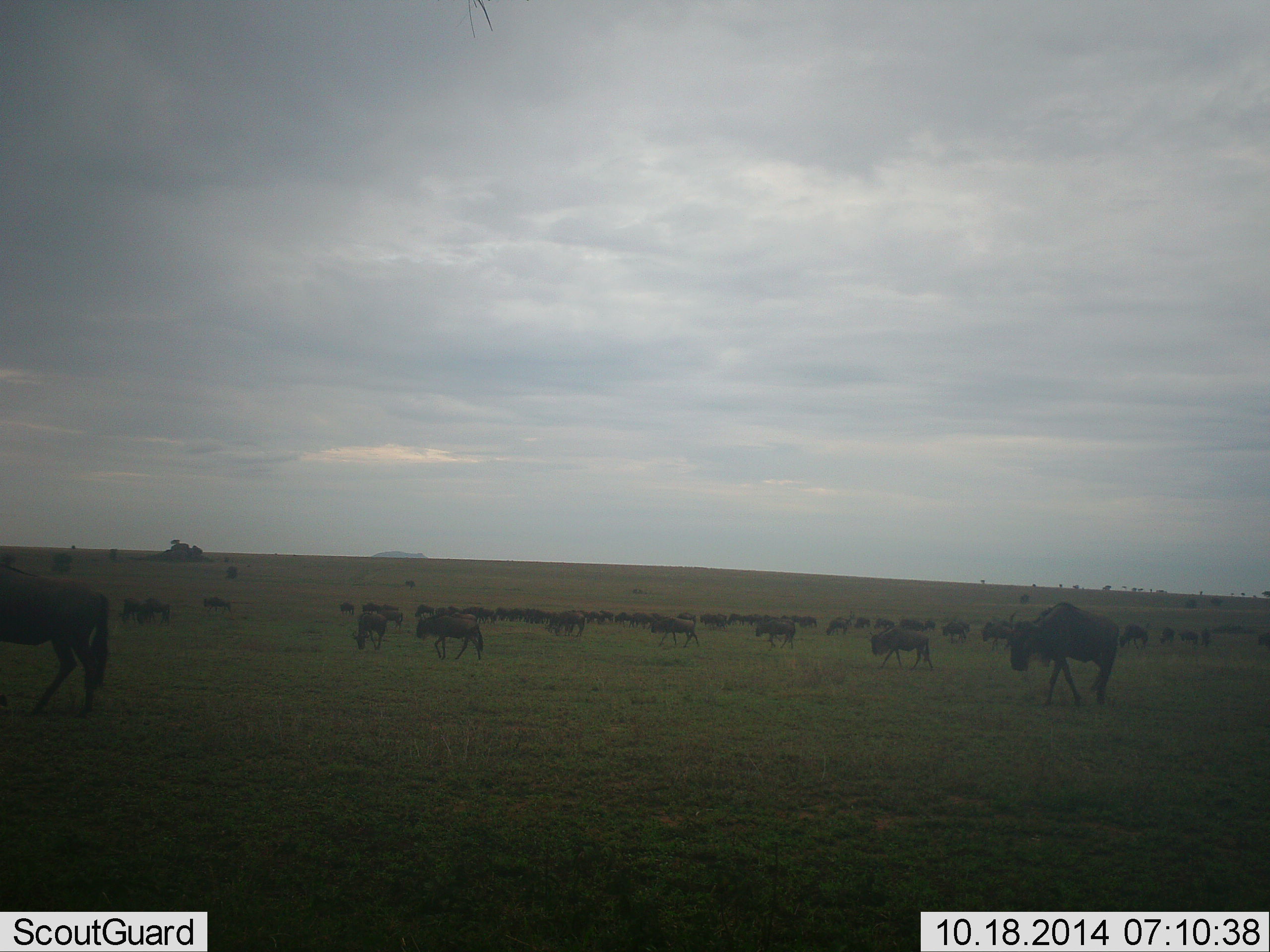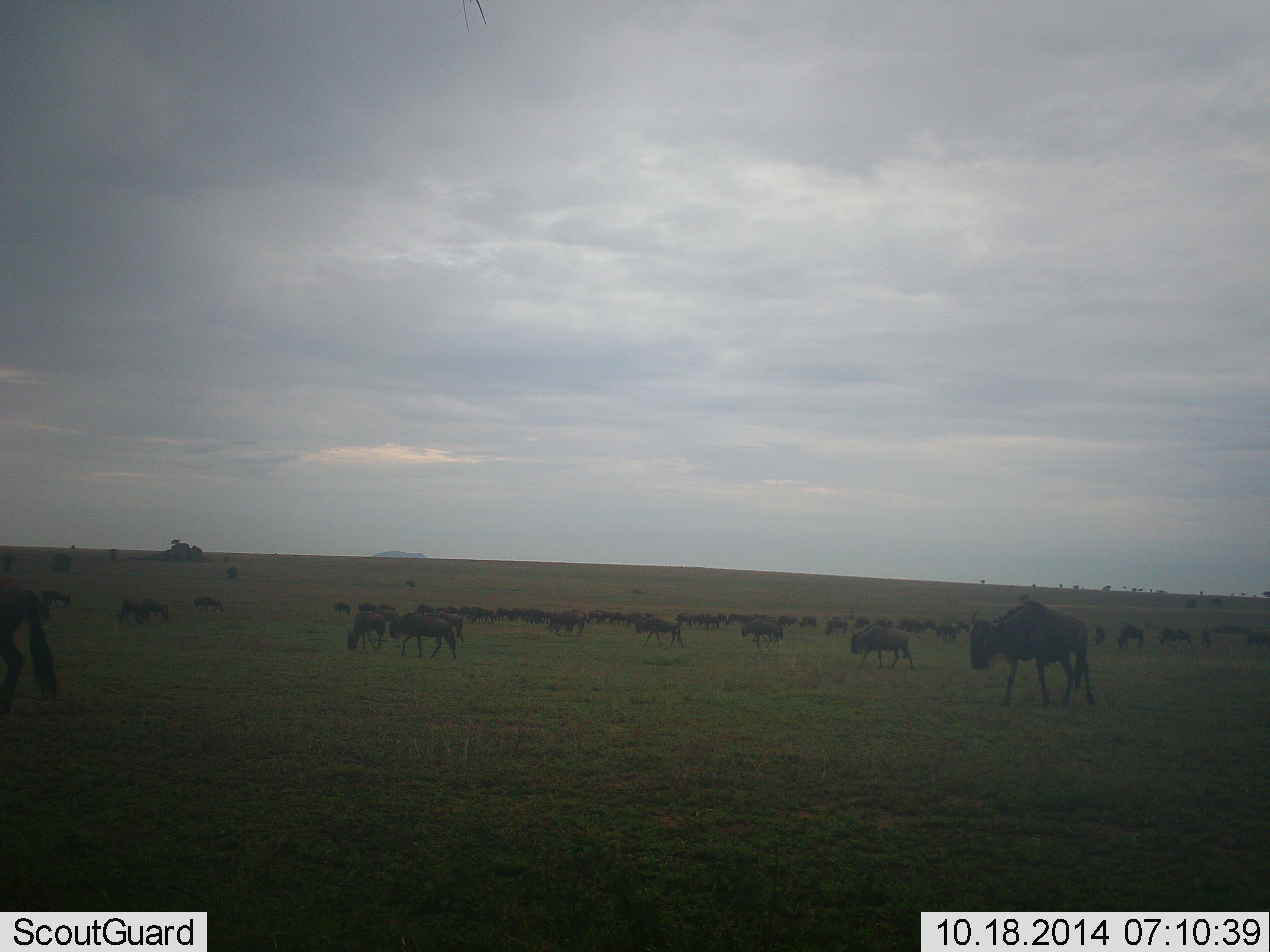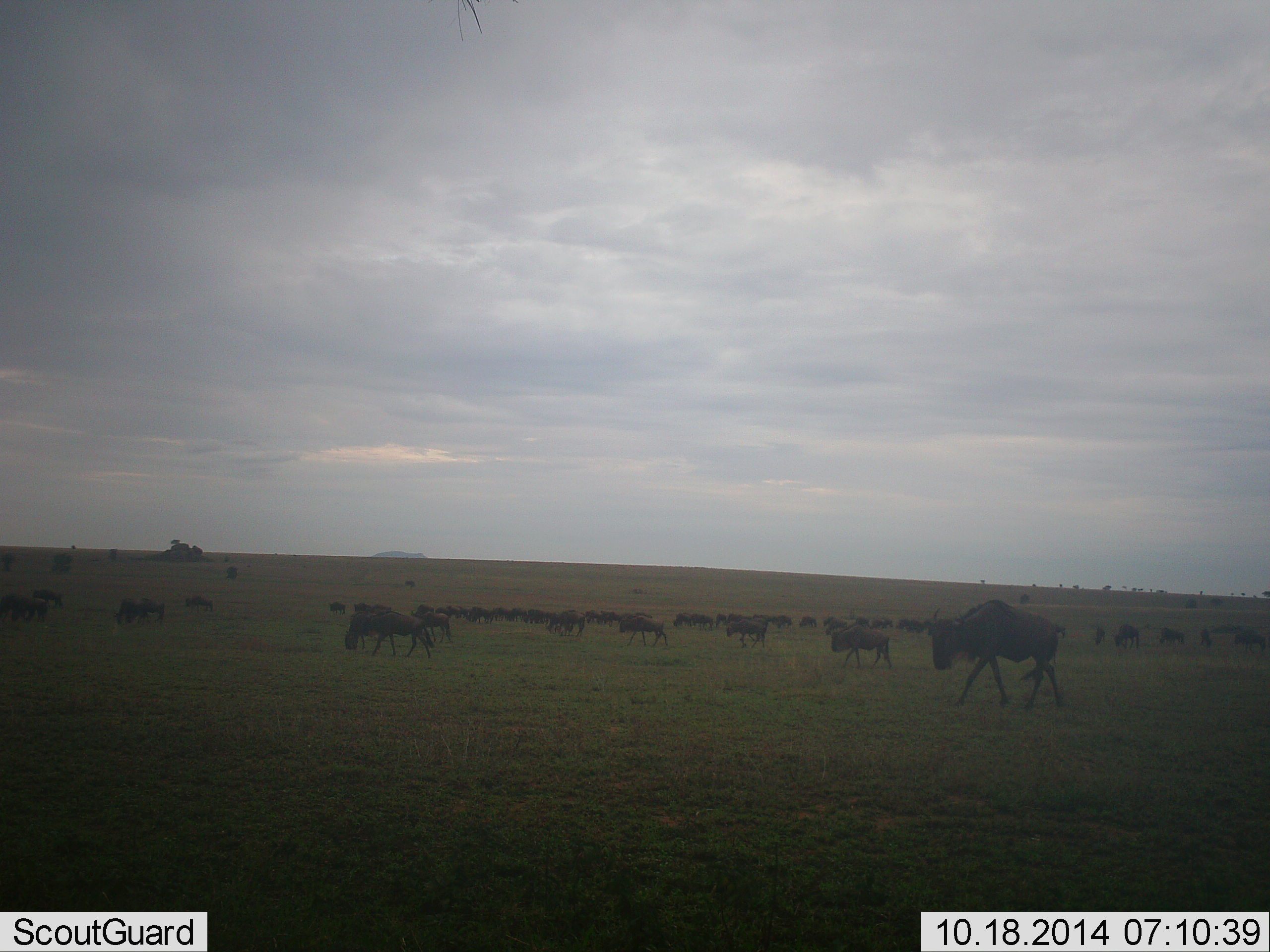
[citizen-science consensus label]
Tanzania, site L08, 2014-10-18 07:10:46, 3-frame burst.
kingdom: Animalia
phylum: Chordata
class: Mammalia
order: Artiodactyla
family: Bovidae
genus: Connochaetes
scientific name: Connochaetes taurinus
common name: blue wildebeest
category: wildebeest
Wildebeest (blue wildebeest) (Connochaetes taurinus), count 51+. Behavior (volunteer vote fractions): standing 20%, resting 10%, moving 100%, interacting 0%. Young present (vote fraction): 0%. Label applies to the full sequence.